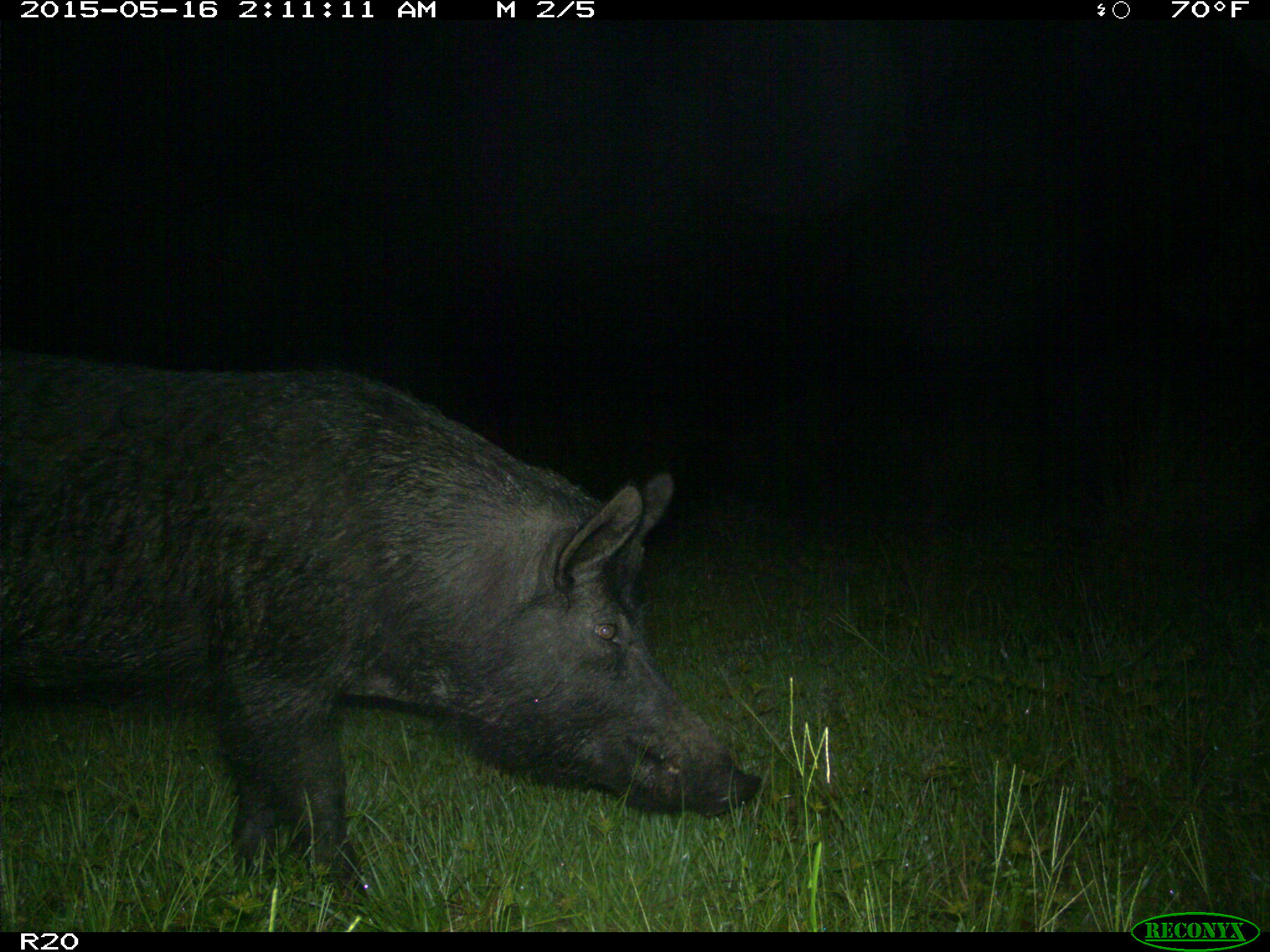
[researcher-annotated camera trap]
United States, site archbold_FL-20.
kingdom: Animalia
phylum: Chordata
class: Mammalia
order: Artiodactyla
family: Suidae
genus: Sus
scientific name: Sus scrofa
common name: wild boar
Sus scrofa (wild boar).